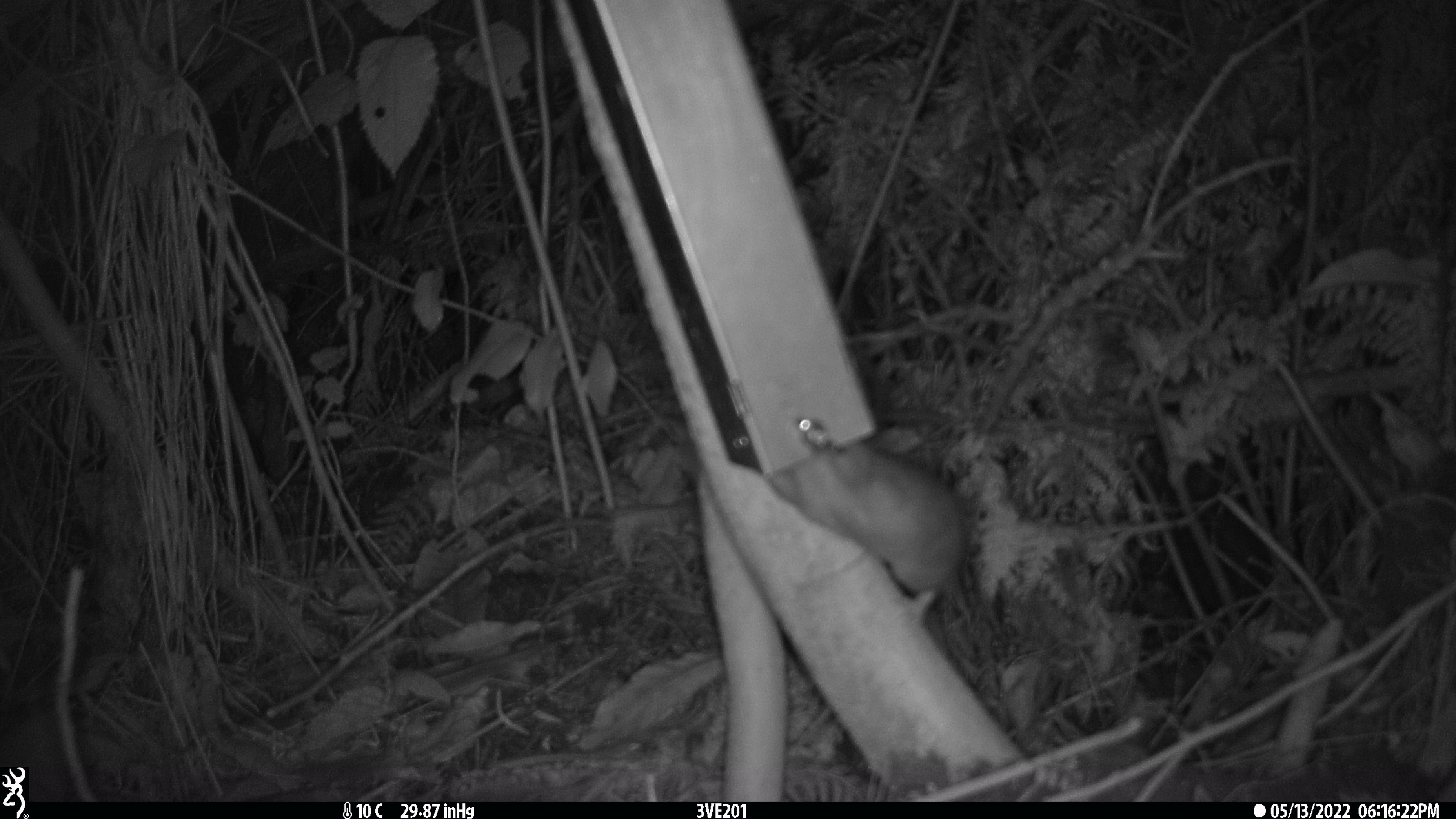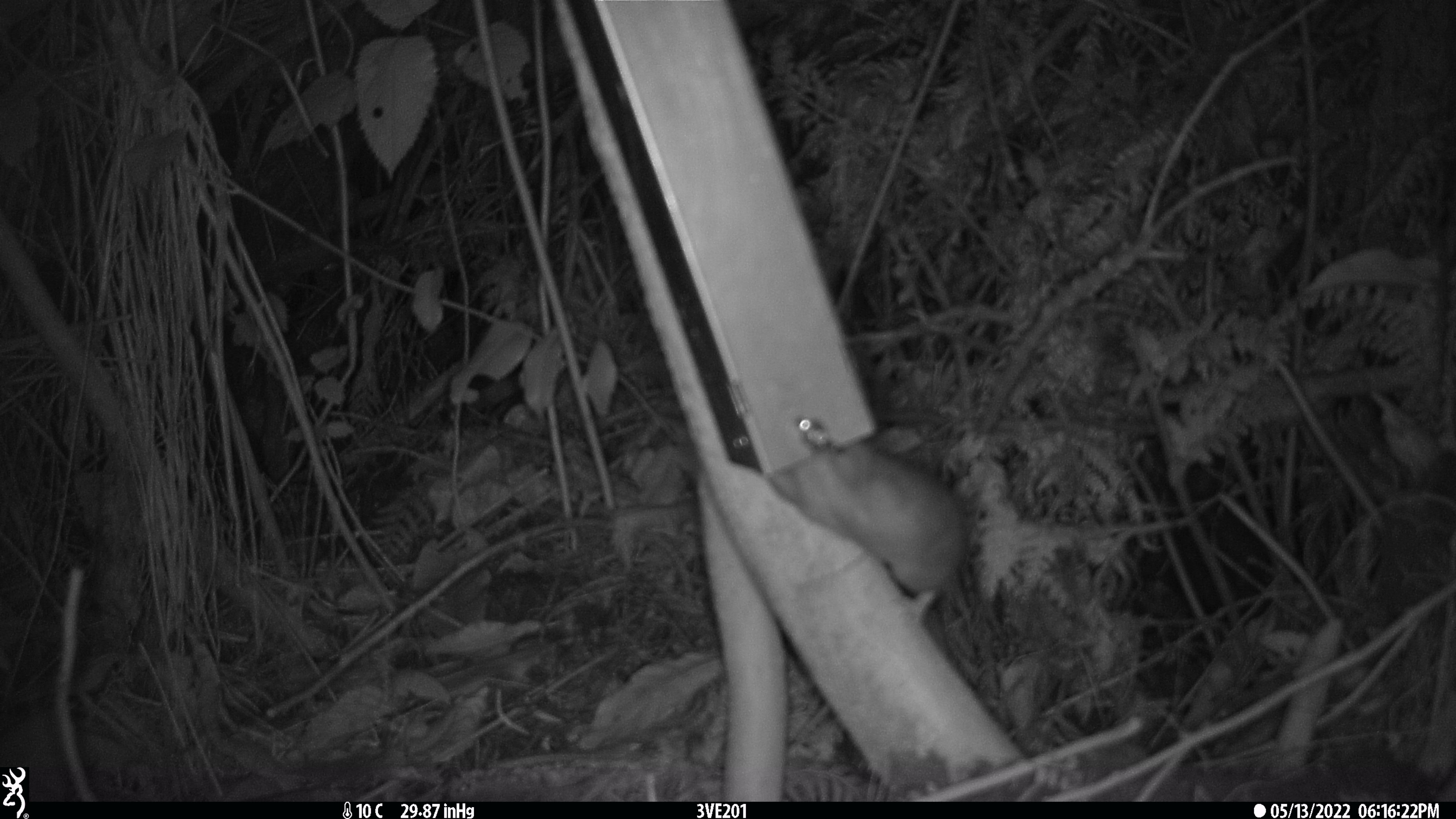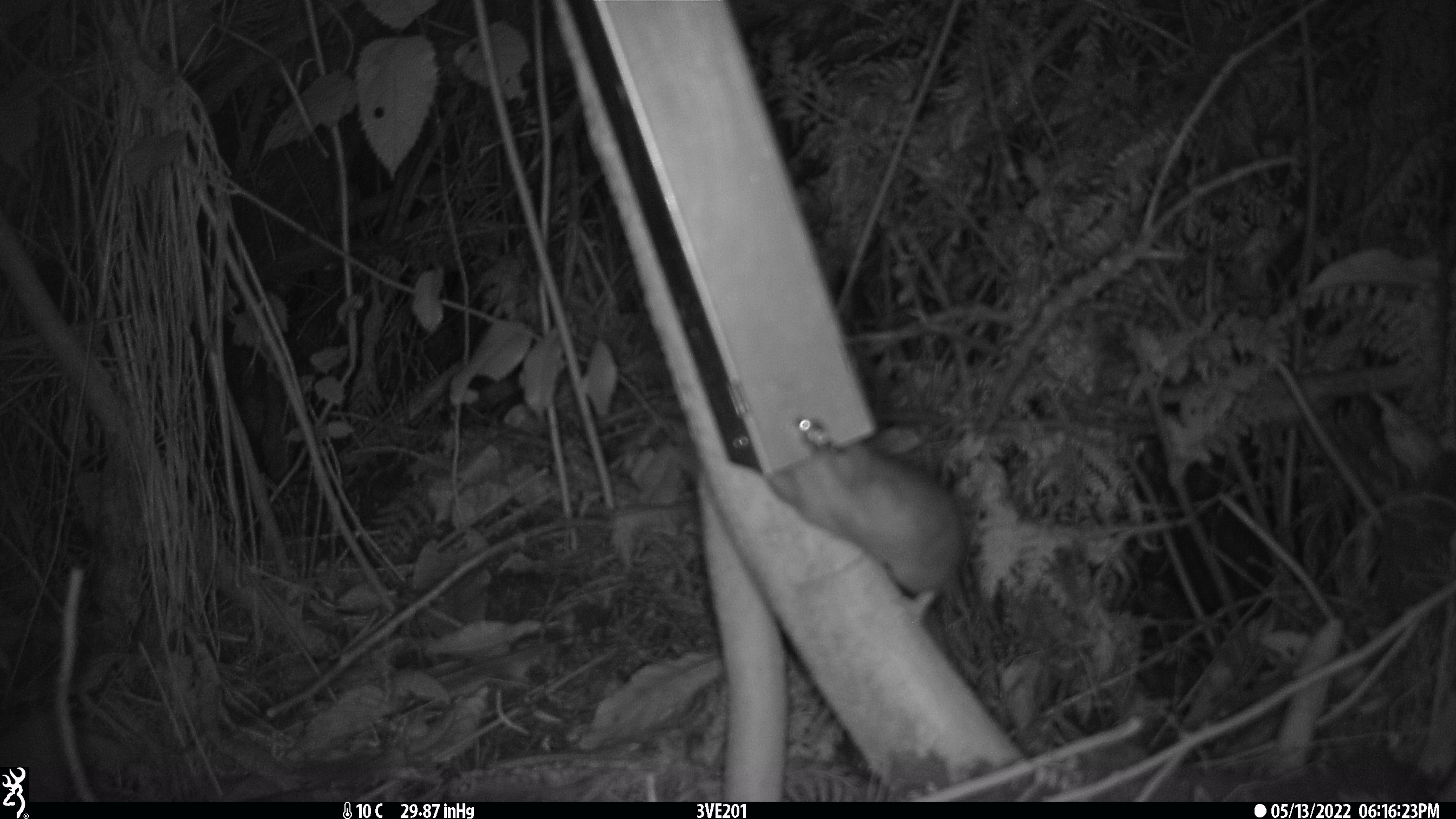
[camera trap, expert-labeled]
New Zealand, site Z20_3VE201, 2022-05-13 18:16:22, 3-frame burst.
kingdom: Animalia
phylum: Chordata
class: Mammalia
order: Rodentia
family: Muridae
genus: Rattus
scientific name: Rattus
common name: rat